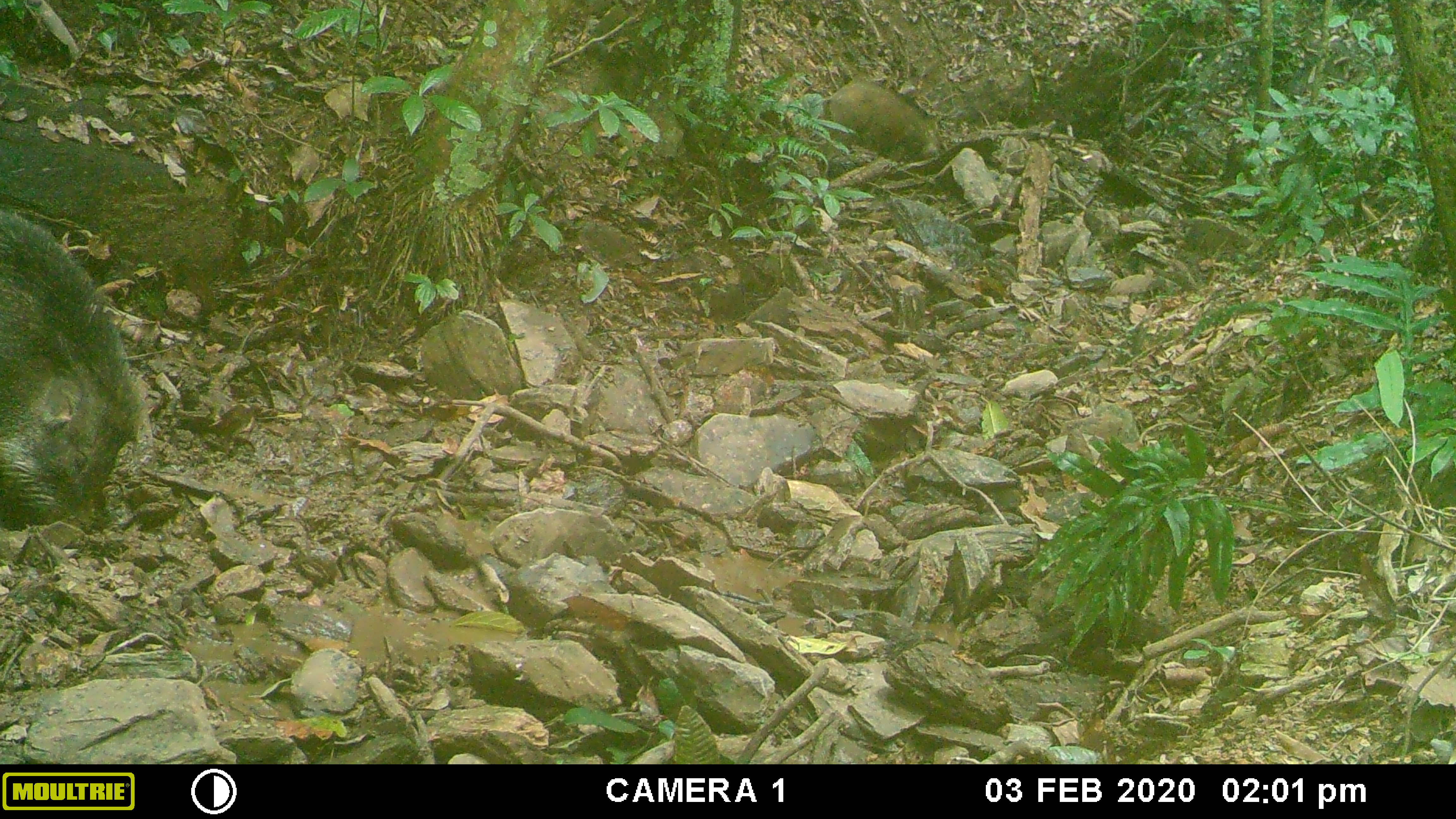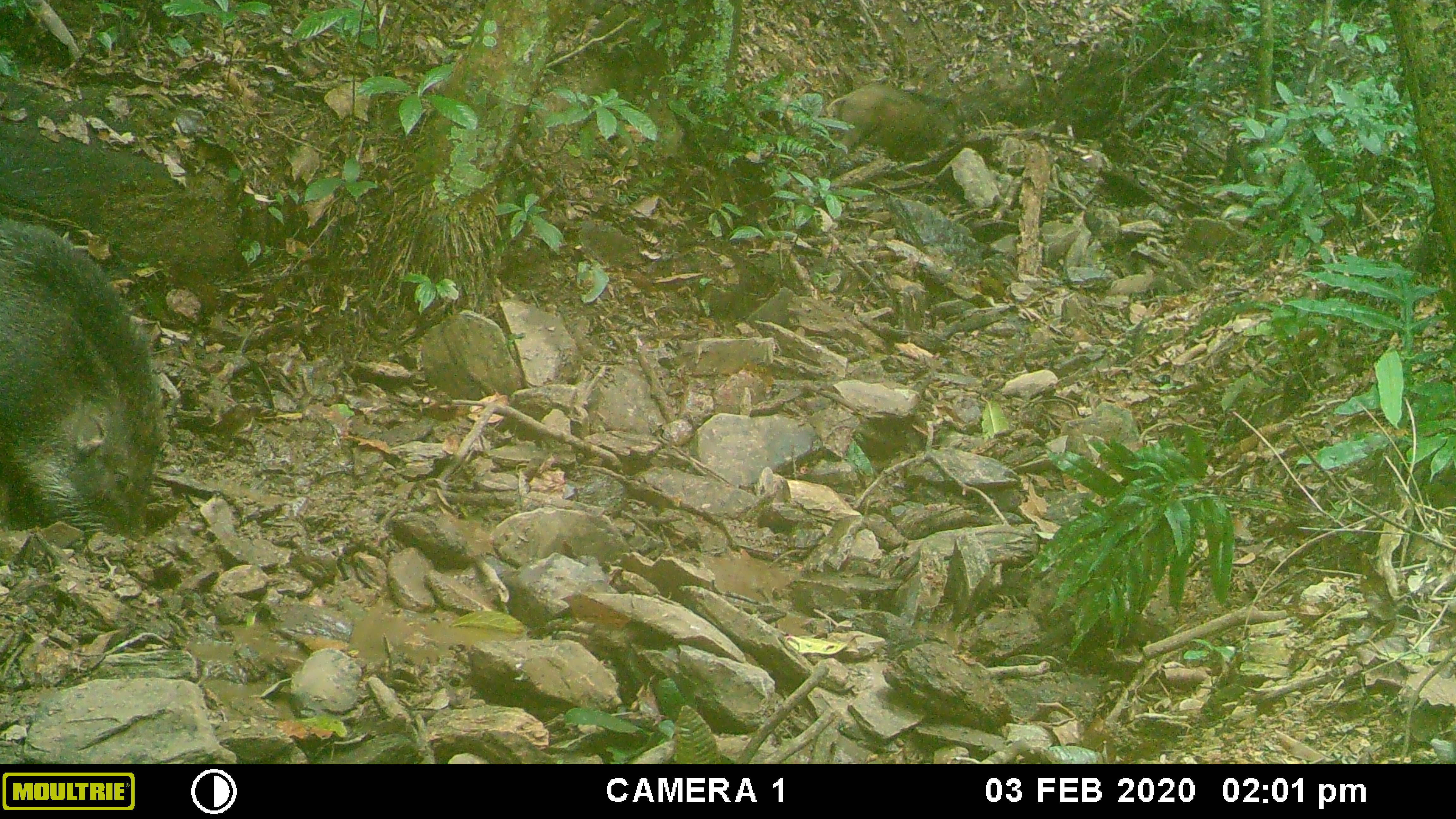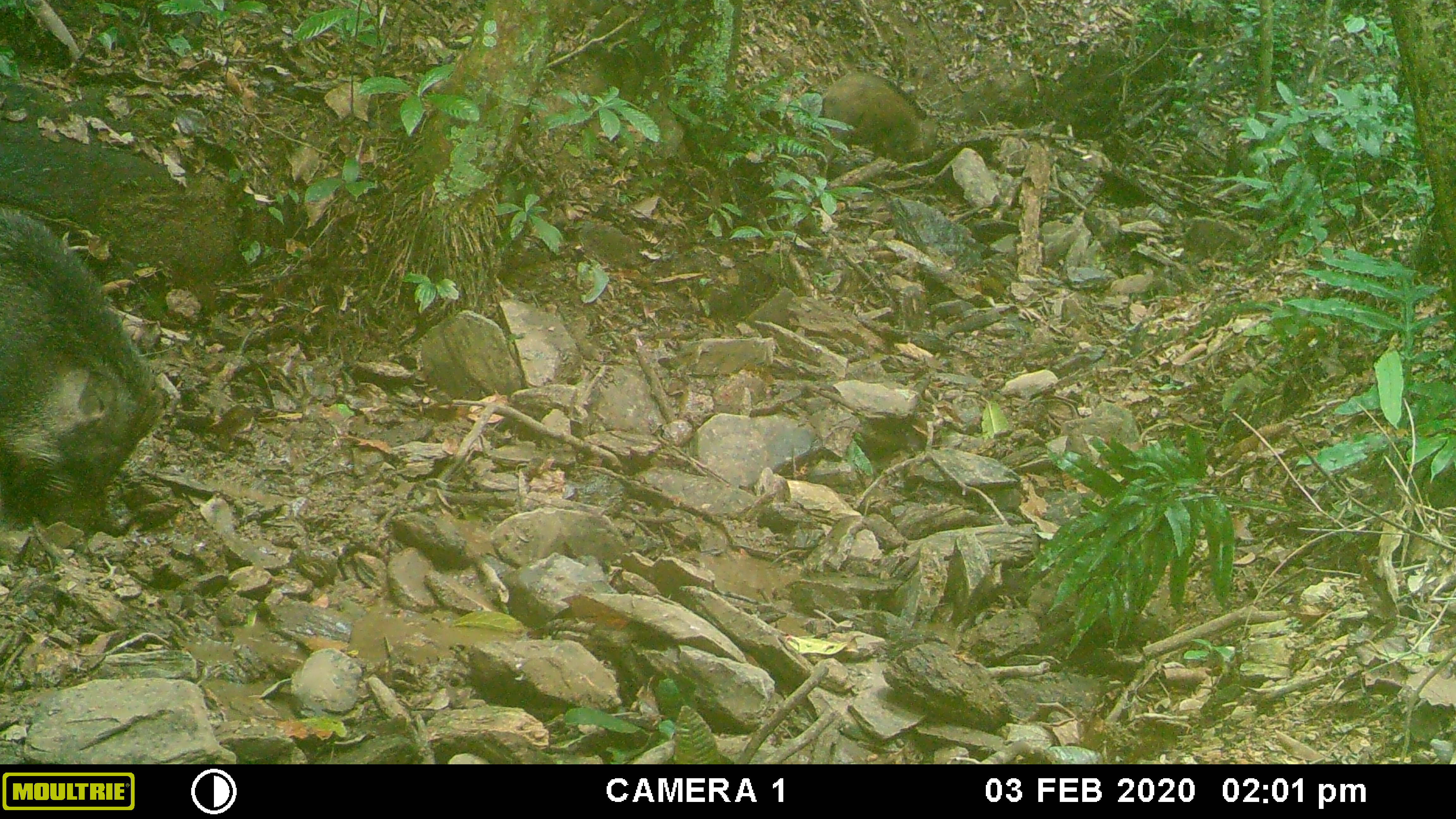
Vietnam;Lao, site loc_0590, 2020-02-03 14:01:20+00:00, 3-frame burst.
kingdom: Animalia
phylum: Chordata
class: Mammalia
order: Artiodactyla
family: Suidae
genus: Sus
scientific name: Sus scrofa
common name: eurasian wild pig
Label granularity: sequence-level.